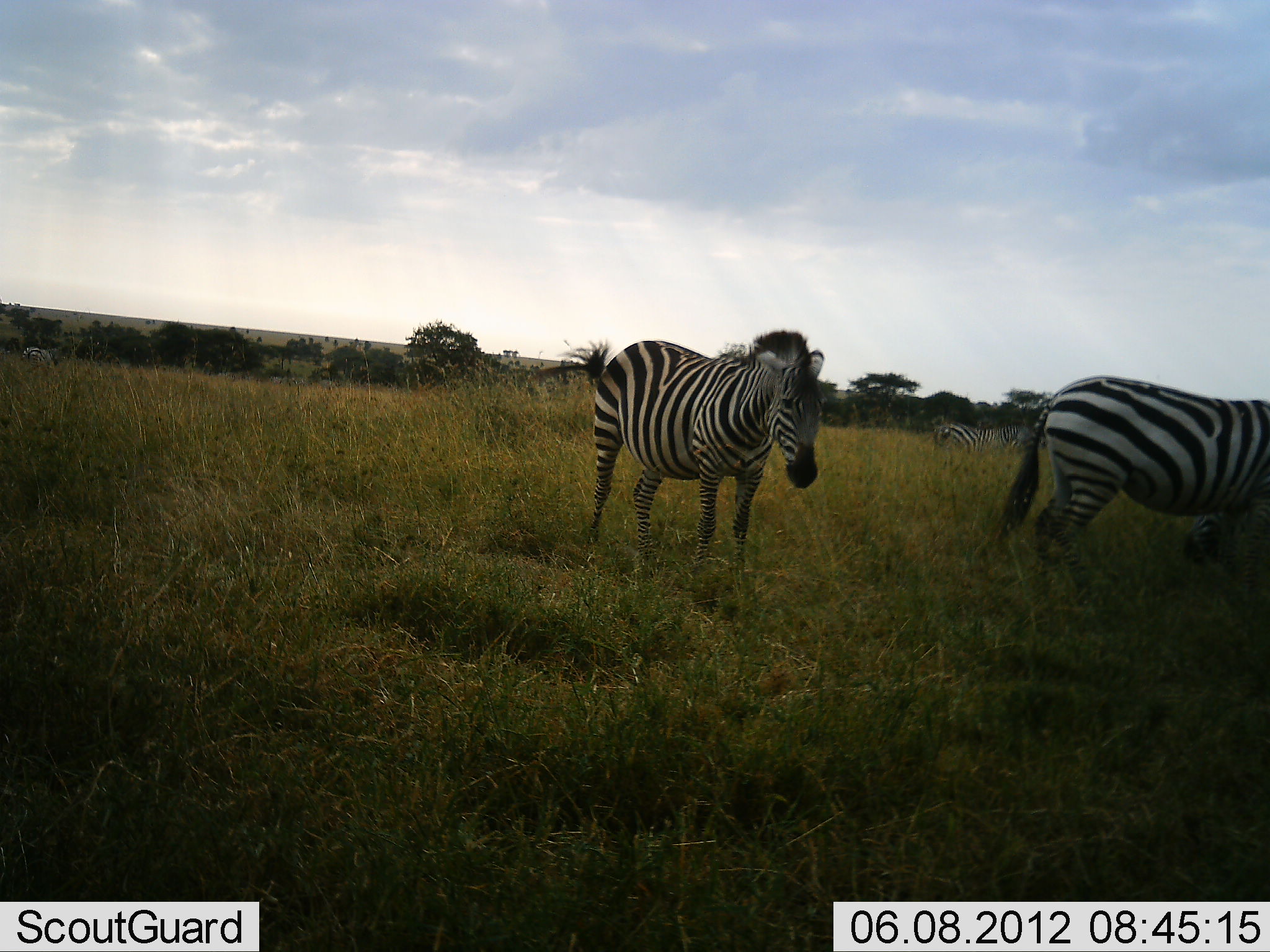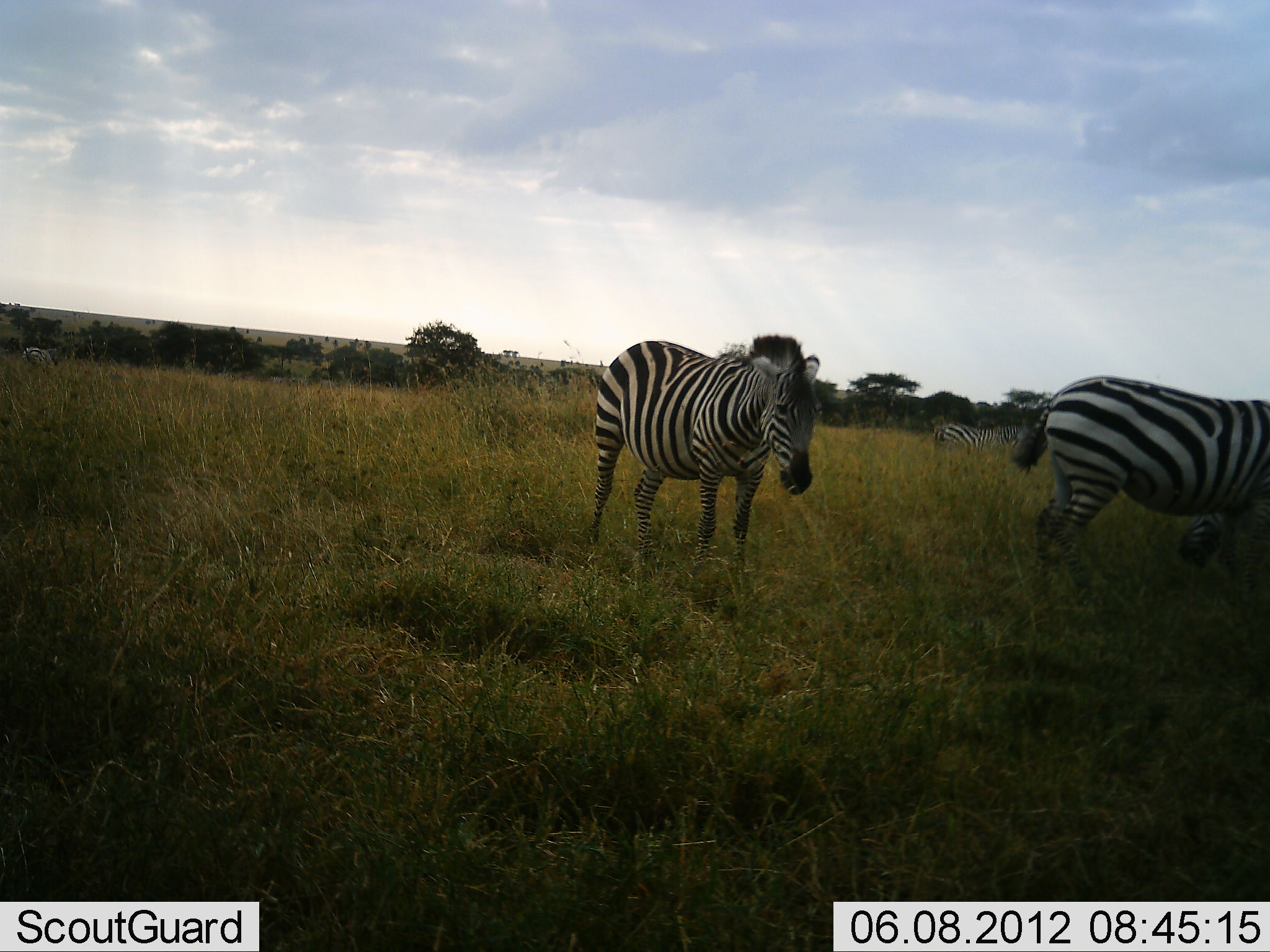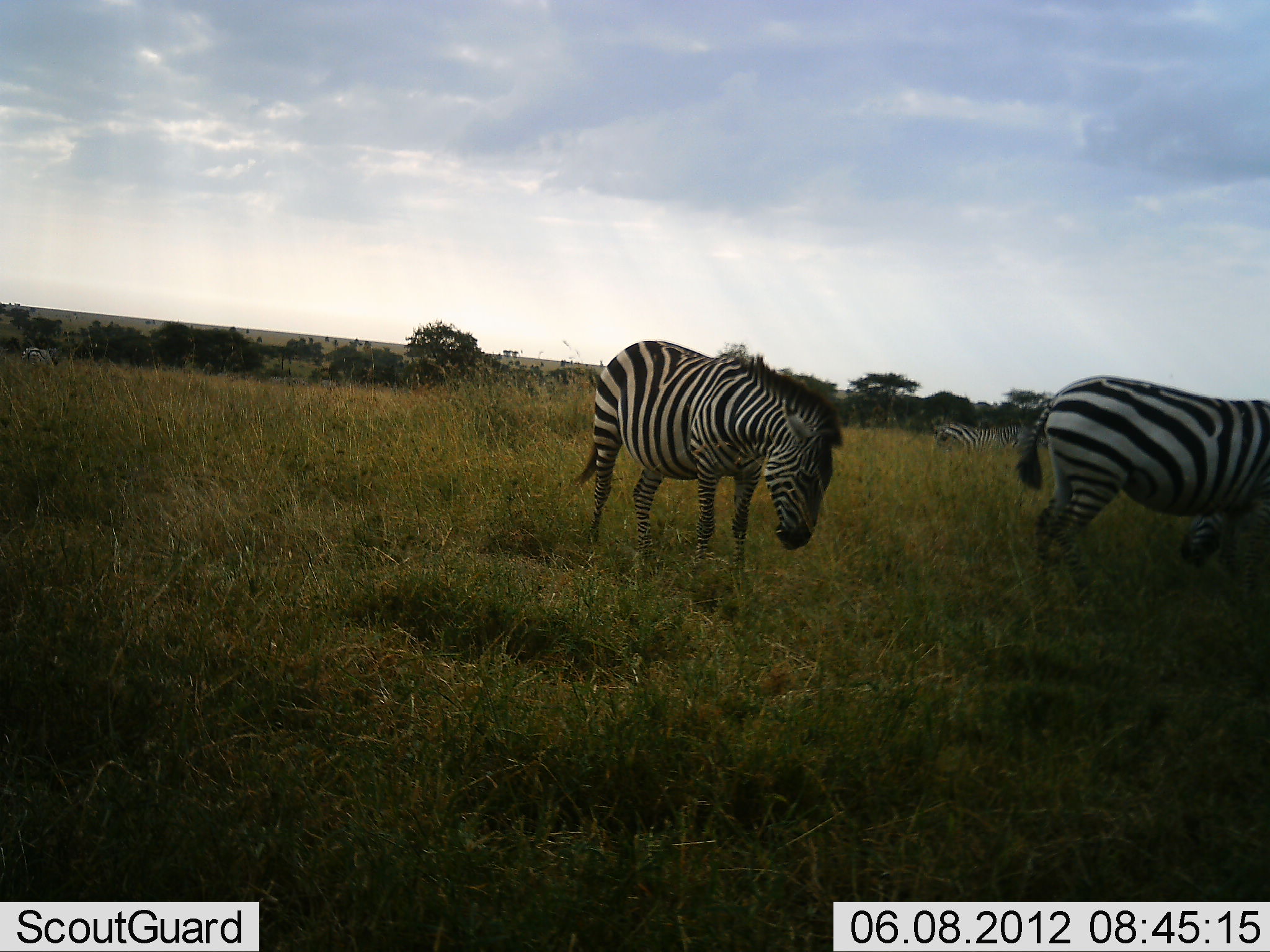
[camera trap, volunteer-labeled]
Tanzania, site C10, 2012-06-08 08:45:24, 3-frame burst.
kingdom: Animalia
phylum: Chordata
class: Mammalia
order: Perissodactyla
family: Equidae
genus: Equus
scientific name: Equus quagga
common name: plains zebra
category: zebra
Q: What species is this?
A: Zebra (plains zebra) (Equus quagga).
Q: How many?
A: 3.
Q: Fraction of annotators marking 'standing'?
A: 90%.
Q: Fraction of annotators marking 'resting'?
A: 0%.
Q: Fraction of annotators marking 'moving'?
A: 0%.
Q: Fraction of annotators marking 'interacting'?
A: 0%.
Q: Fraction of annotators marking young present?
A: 0%.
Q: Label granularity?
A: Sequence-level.